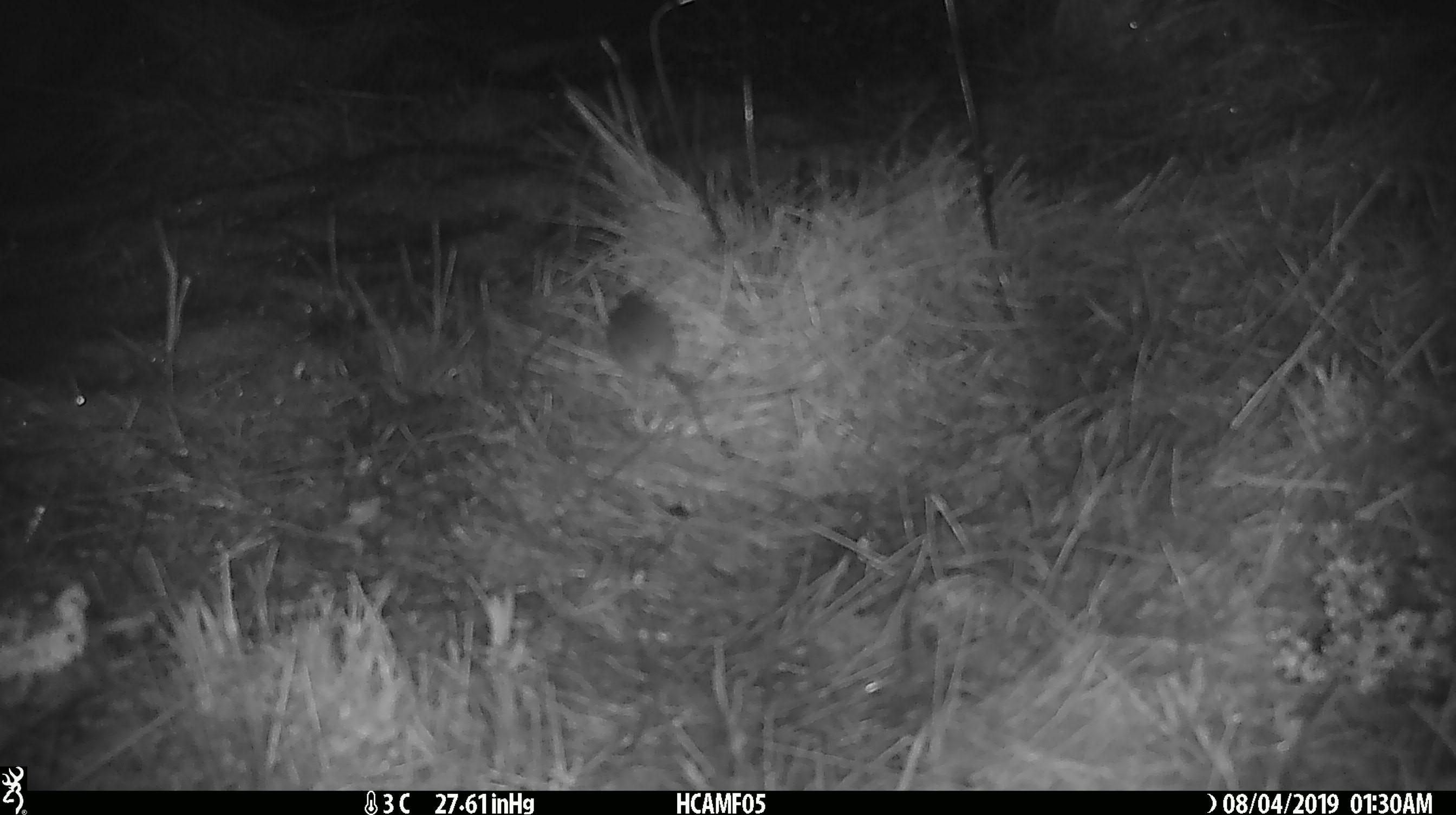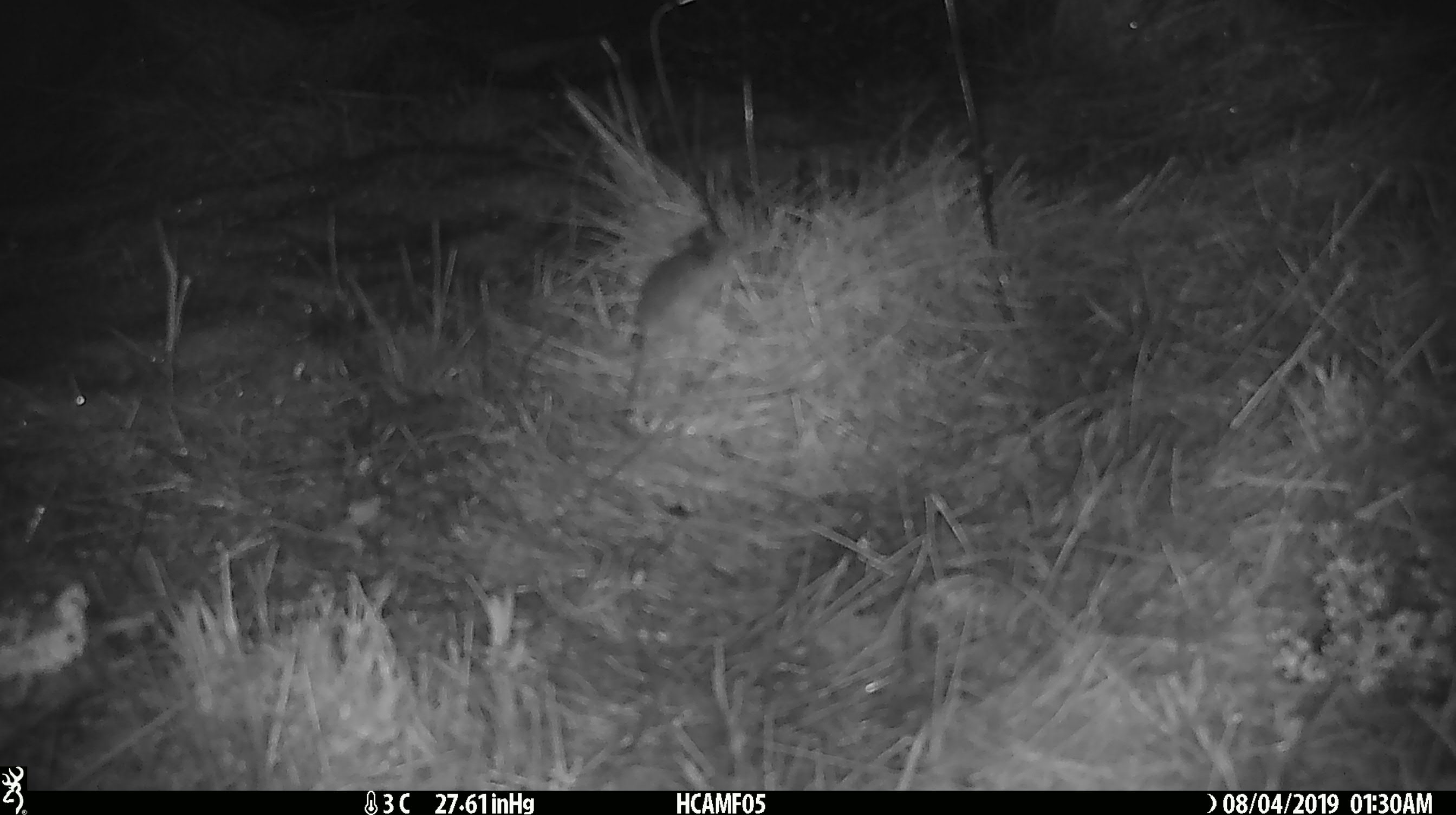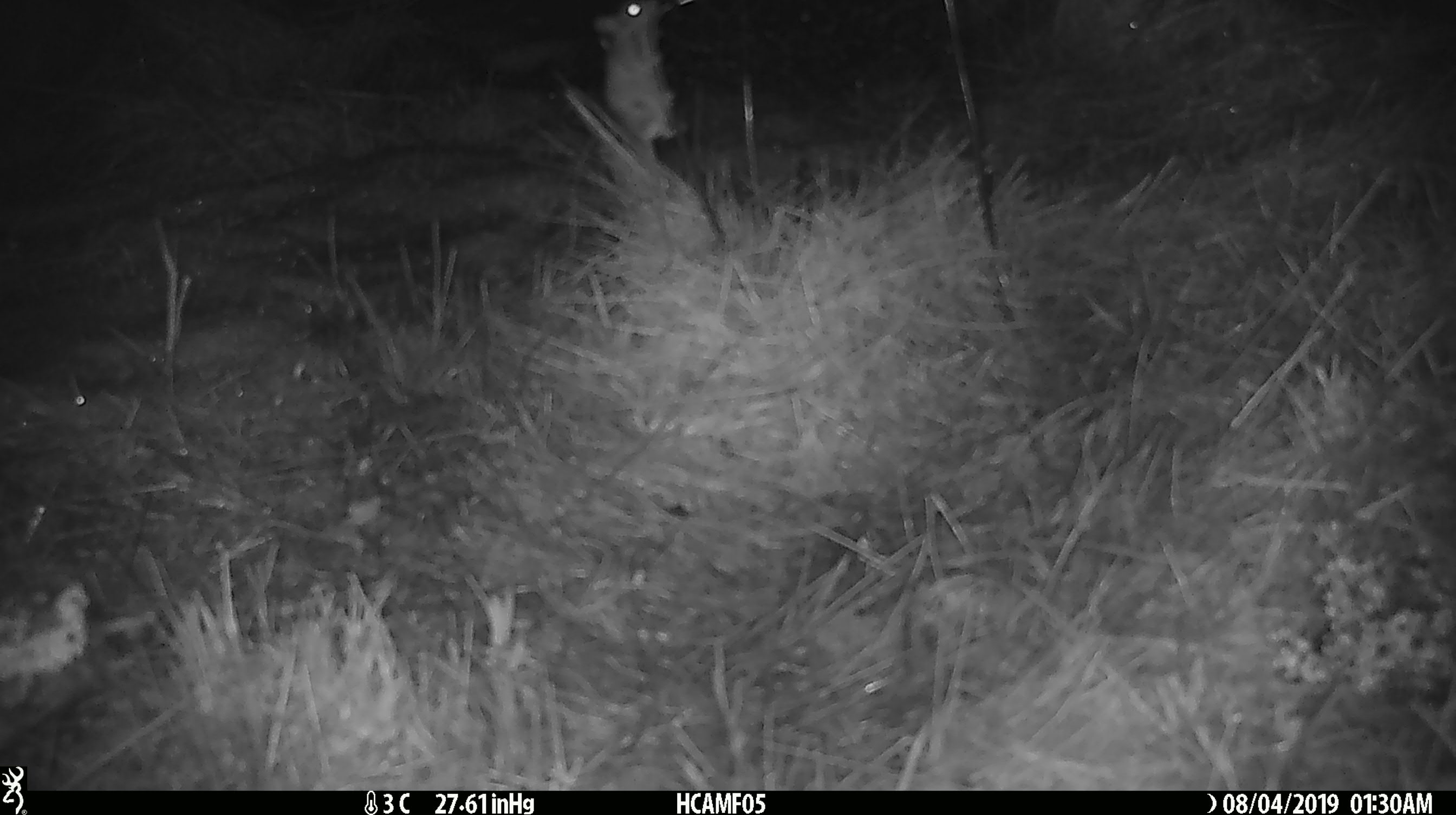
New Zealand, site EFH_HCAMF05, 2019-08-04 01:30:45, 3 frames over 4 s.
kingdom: Animalia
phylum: Chordata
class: Mammalia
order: Rodentia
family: Muridae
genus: Mus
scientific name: Mus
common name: mouse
Mouse (Mus).